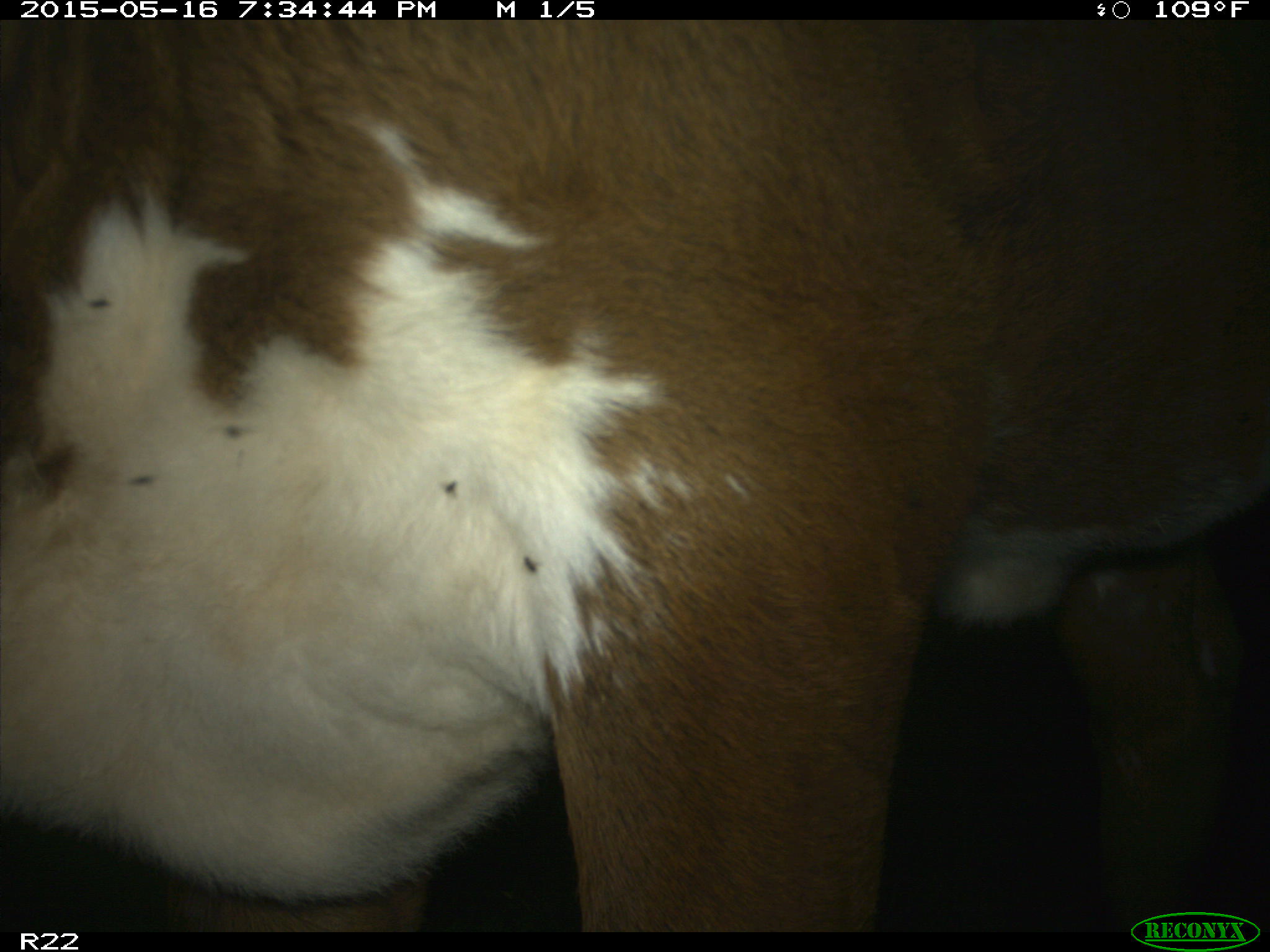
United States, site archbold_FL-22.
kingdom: Animalia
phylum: Chordata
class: Mammalia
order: Artiodactyla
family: Bovidae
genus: Bos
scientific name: Bos taurus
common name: domestic cow